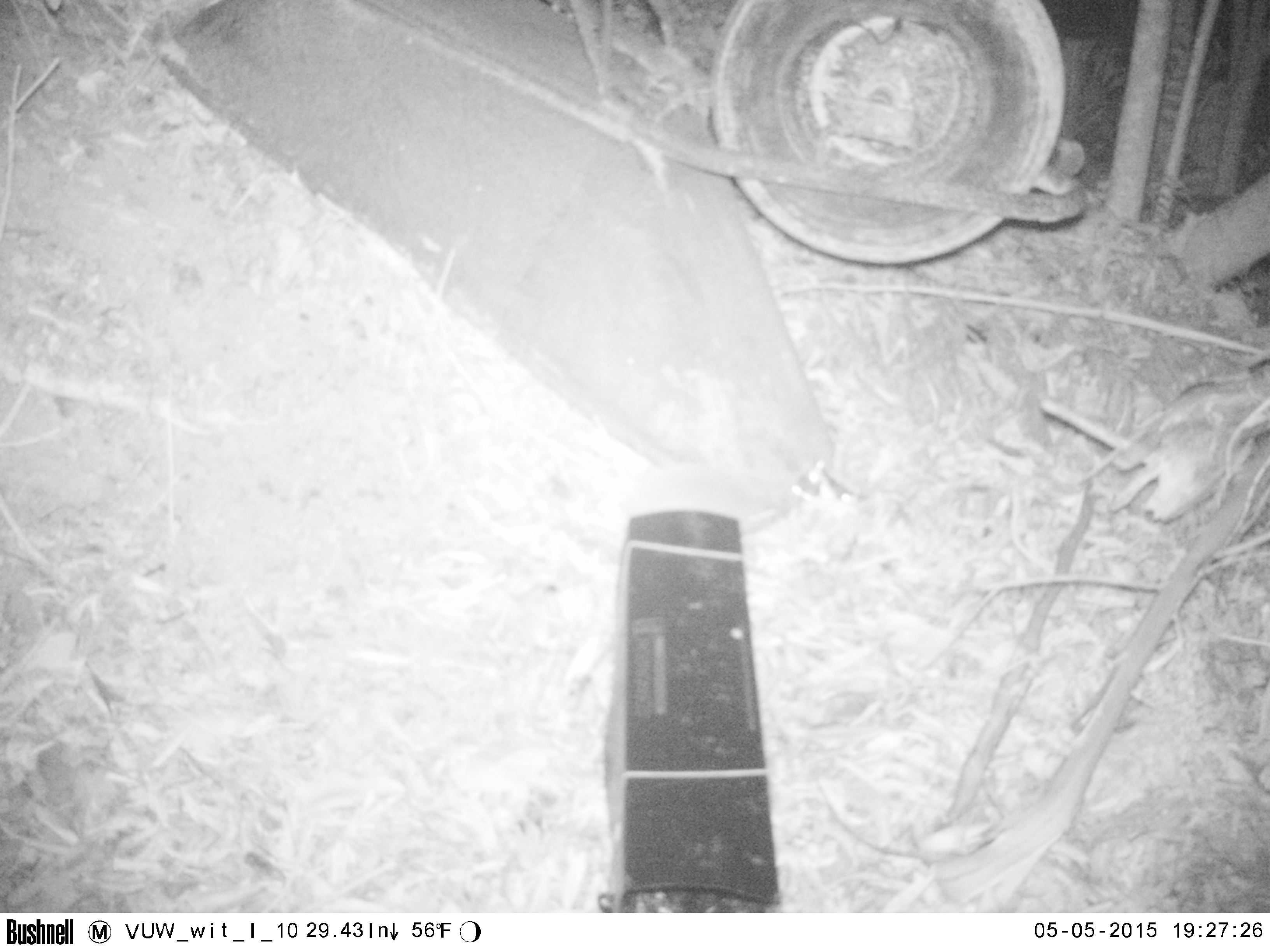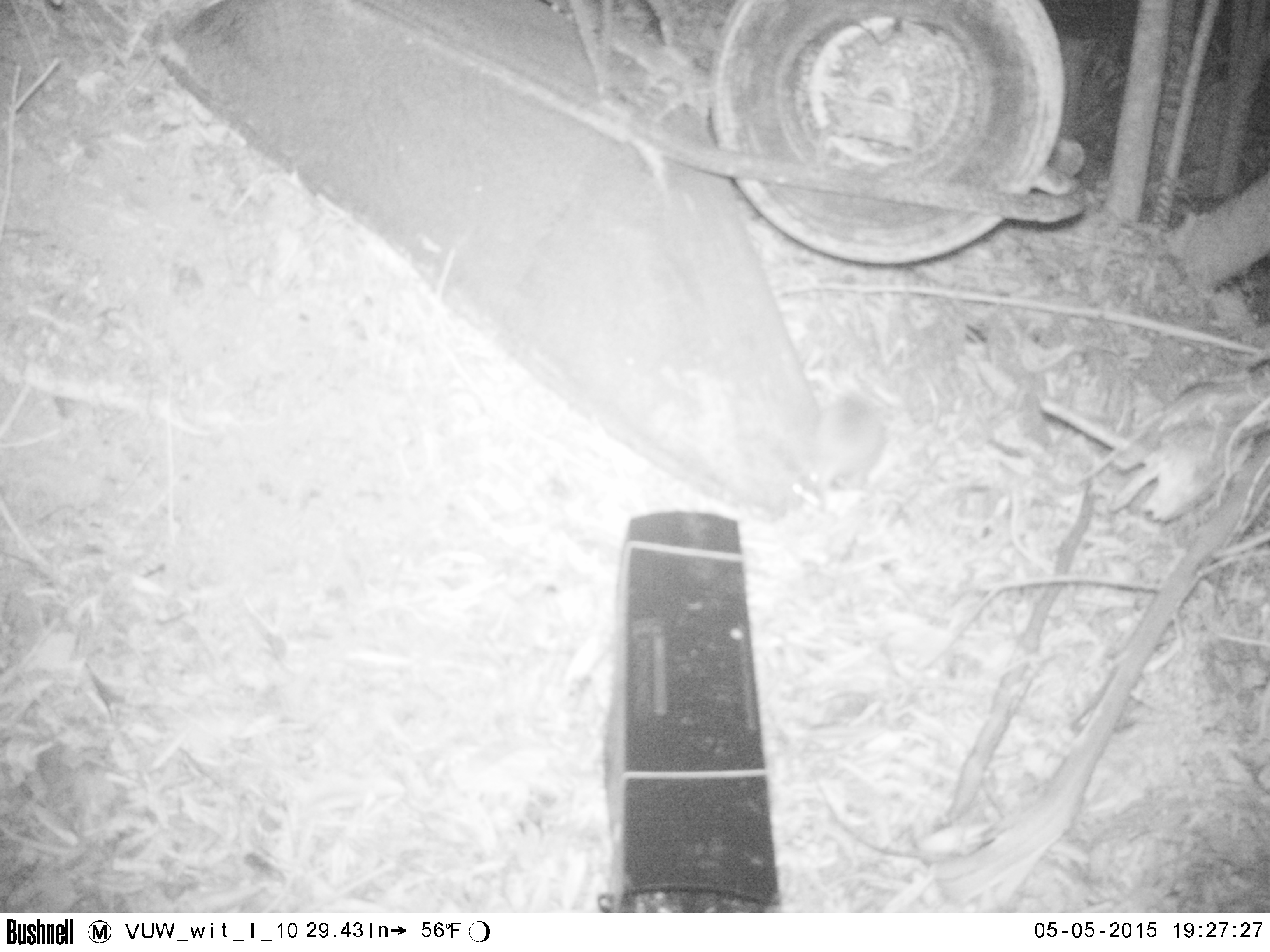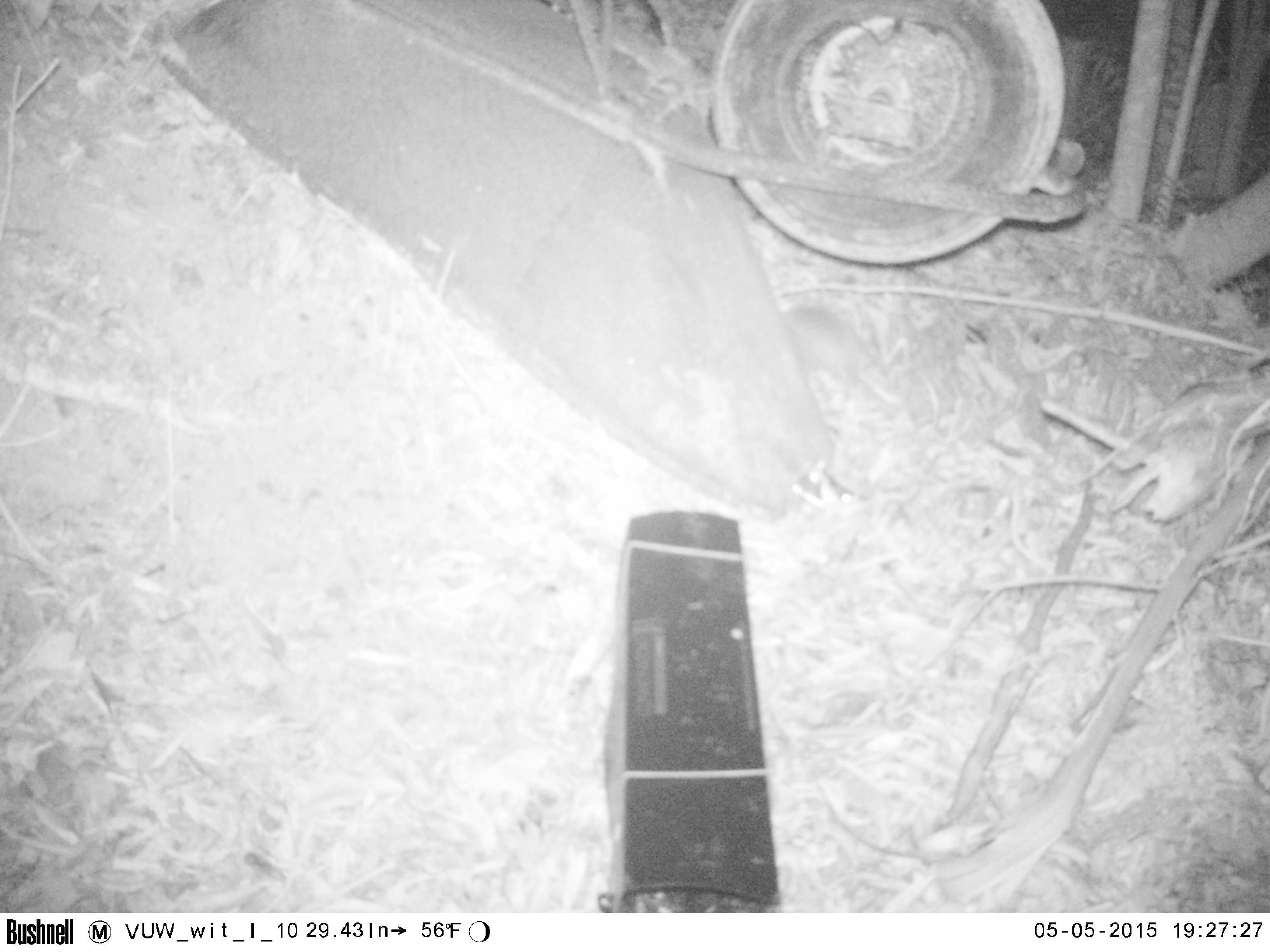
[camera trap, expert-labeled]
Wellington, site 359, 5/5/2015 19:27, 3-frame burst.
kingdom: Animalia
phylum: Chordata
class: Mammalia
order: Eulipotyphla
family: Erinaceidae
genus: Erinaceus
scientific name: Erinaceus europaeus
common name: hedgehog